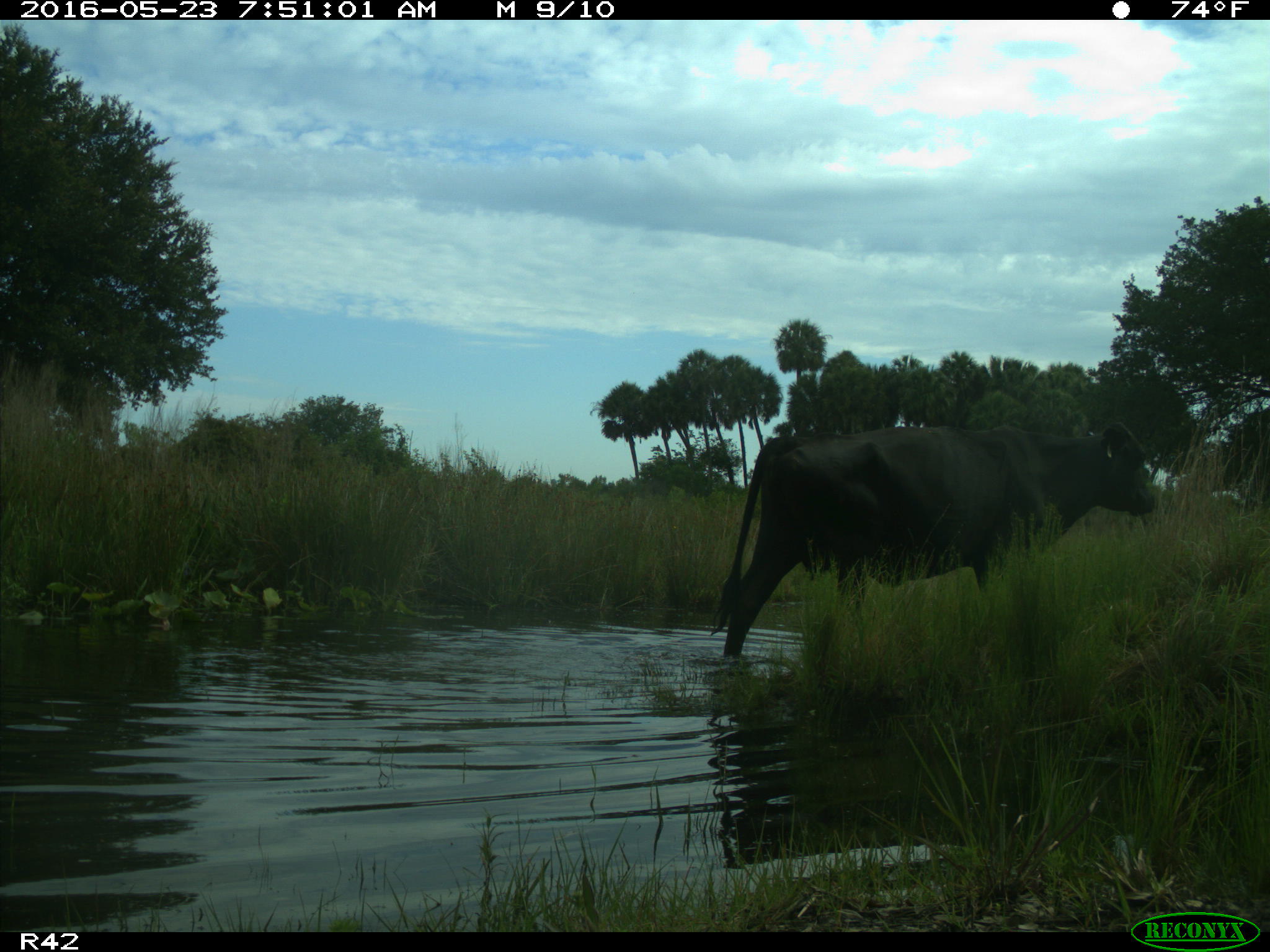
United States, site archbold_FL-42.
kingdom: Animalia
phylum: Chordata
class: Mammalia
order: Artiodactyla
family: Bovidae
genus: Bos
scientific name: Bos taurus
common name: domestic cow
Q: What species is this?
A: Bos taurus (domestic cow).